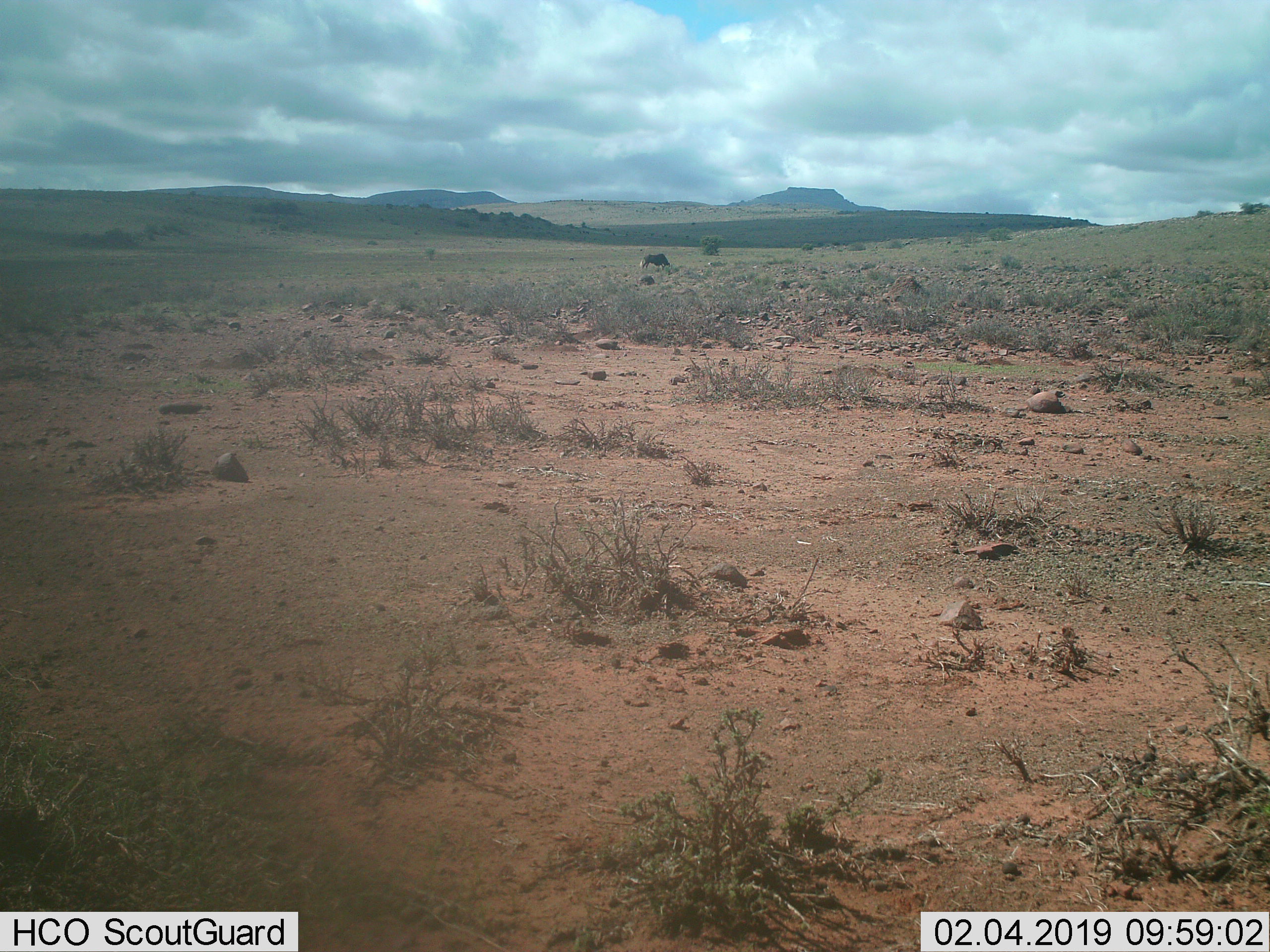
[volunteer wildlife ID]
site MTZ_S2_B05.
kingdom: Animalia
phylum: Chordata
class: Mammalia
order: Artiodactyla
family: Bovidae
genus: Connochaetes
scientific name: Connochaetes gnou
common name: black wildebeest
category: wildebeestblack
Wildebeestblack (black wildebeest) (Connochaetes gnou), count 1. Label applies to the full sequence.